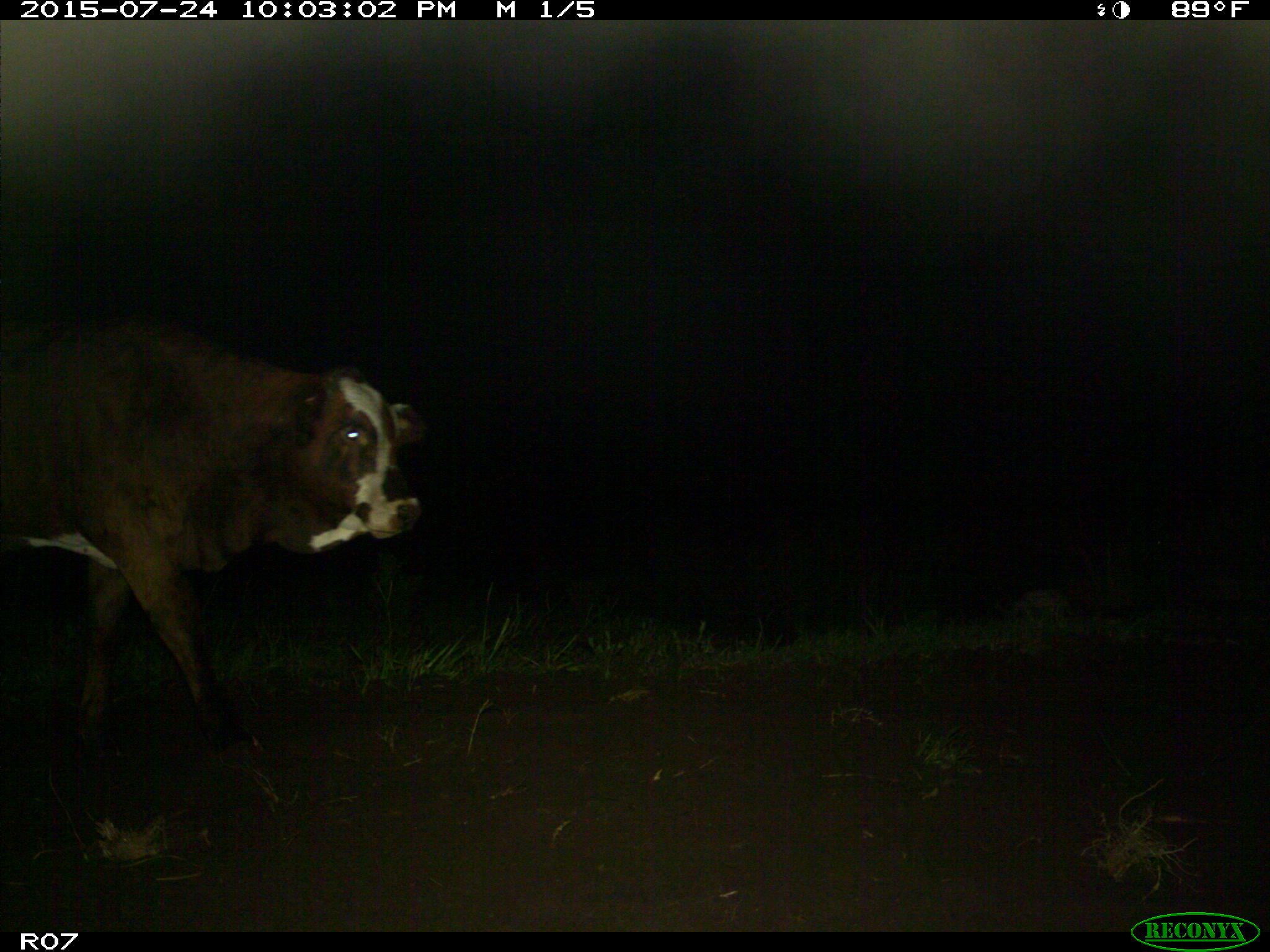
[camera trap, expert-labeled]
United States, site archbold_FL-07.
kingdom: Animalia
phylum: Chordata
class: Mammalia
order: Artiodactyla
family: Bovidae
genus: Bos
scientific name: Bos taurus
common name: domestic cow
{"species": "Bos taurus (domestic cow)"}